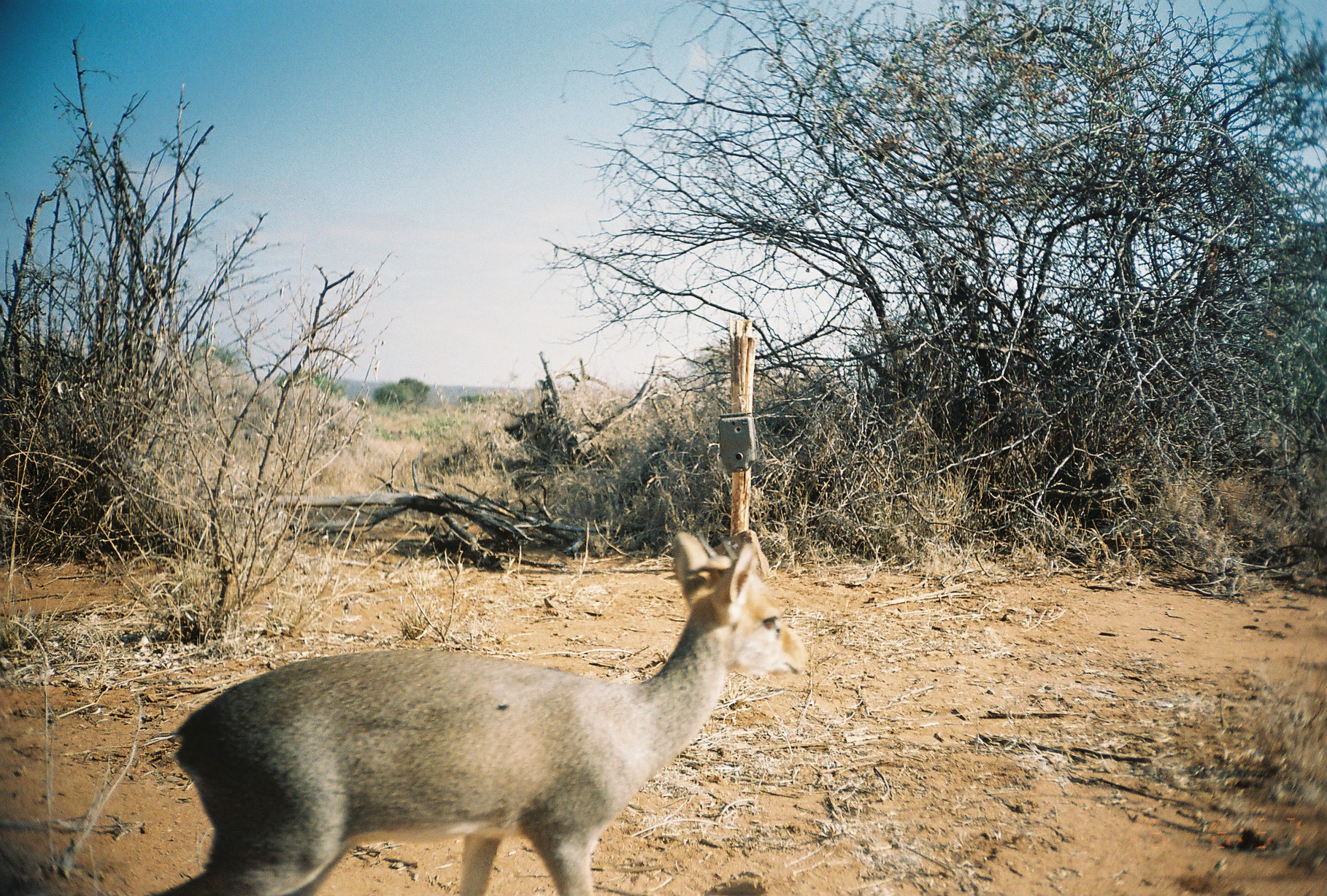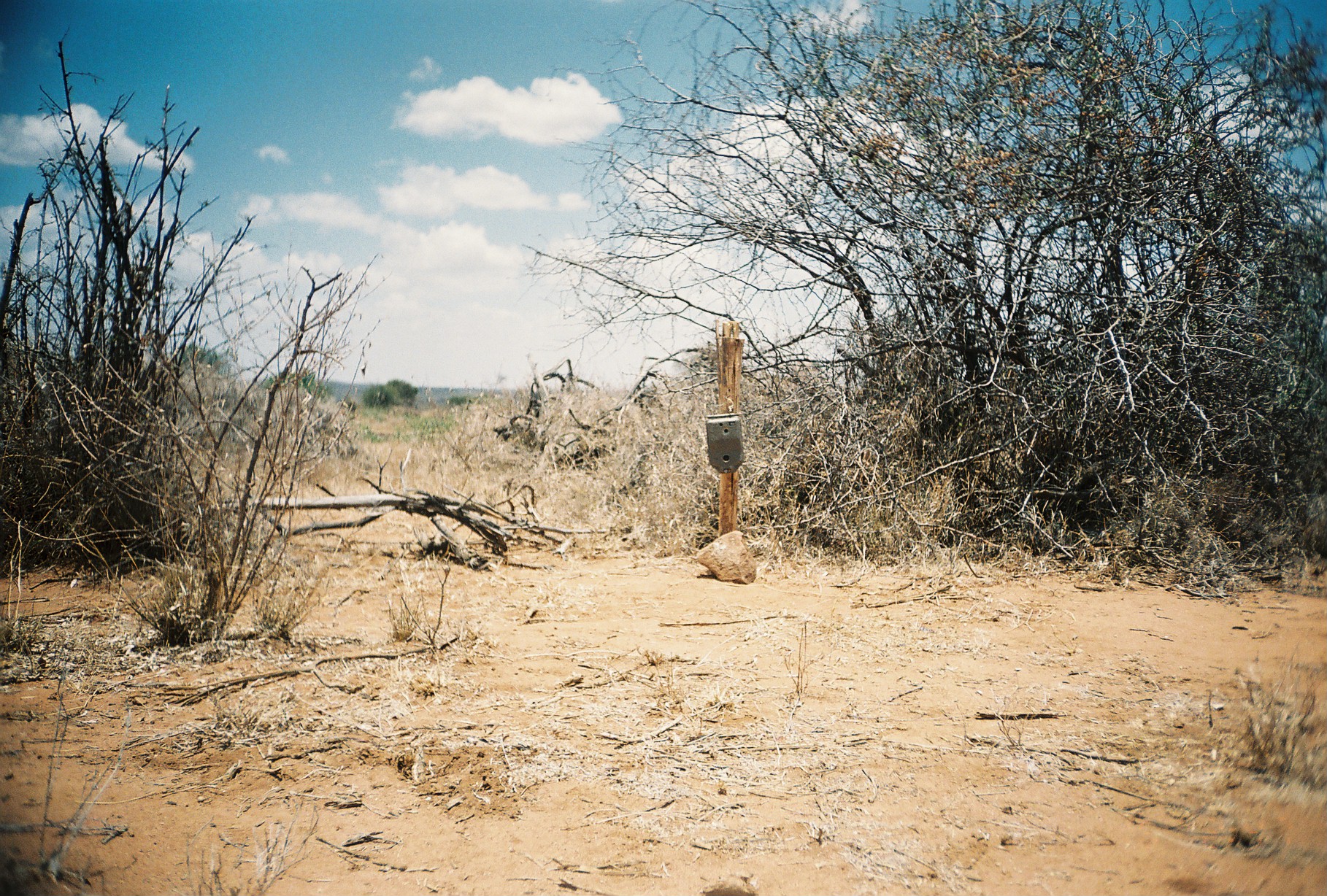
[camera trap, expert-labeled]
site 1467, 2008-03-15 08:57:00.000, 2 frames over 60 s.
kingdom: Animalia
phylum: Chordata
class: Mammalia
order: Artiodactyla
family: Bovidae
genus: Madoqua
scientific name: Madoqua guentheri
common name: günther's dik-dik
Madoqua guentheri (günther's dik-dik), count 1.